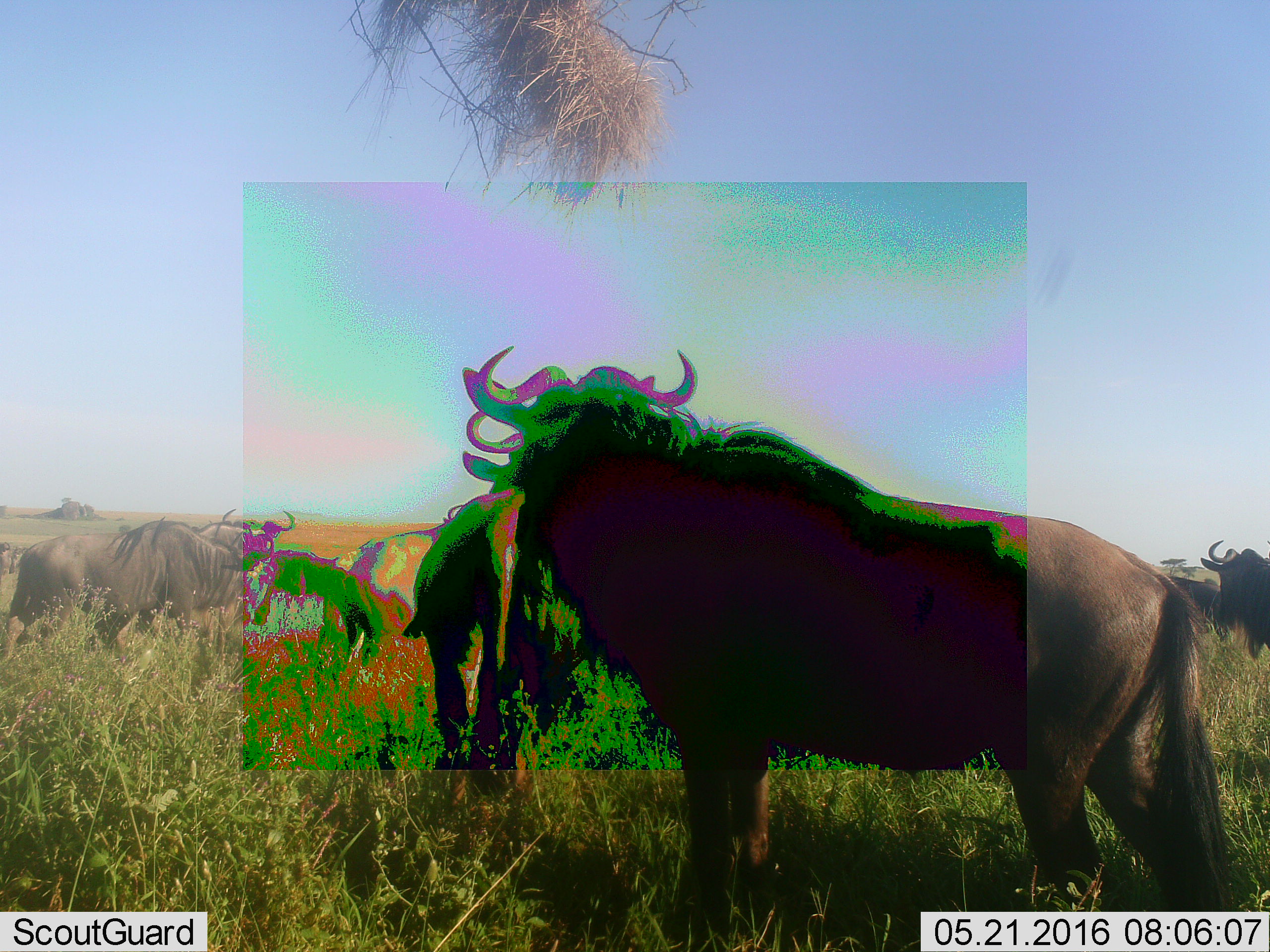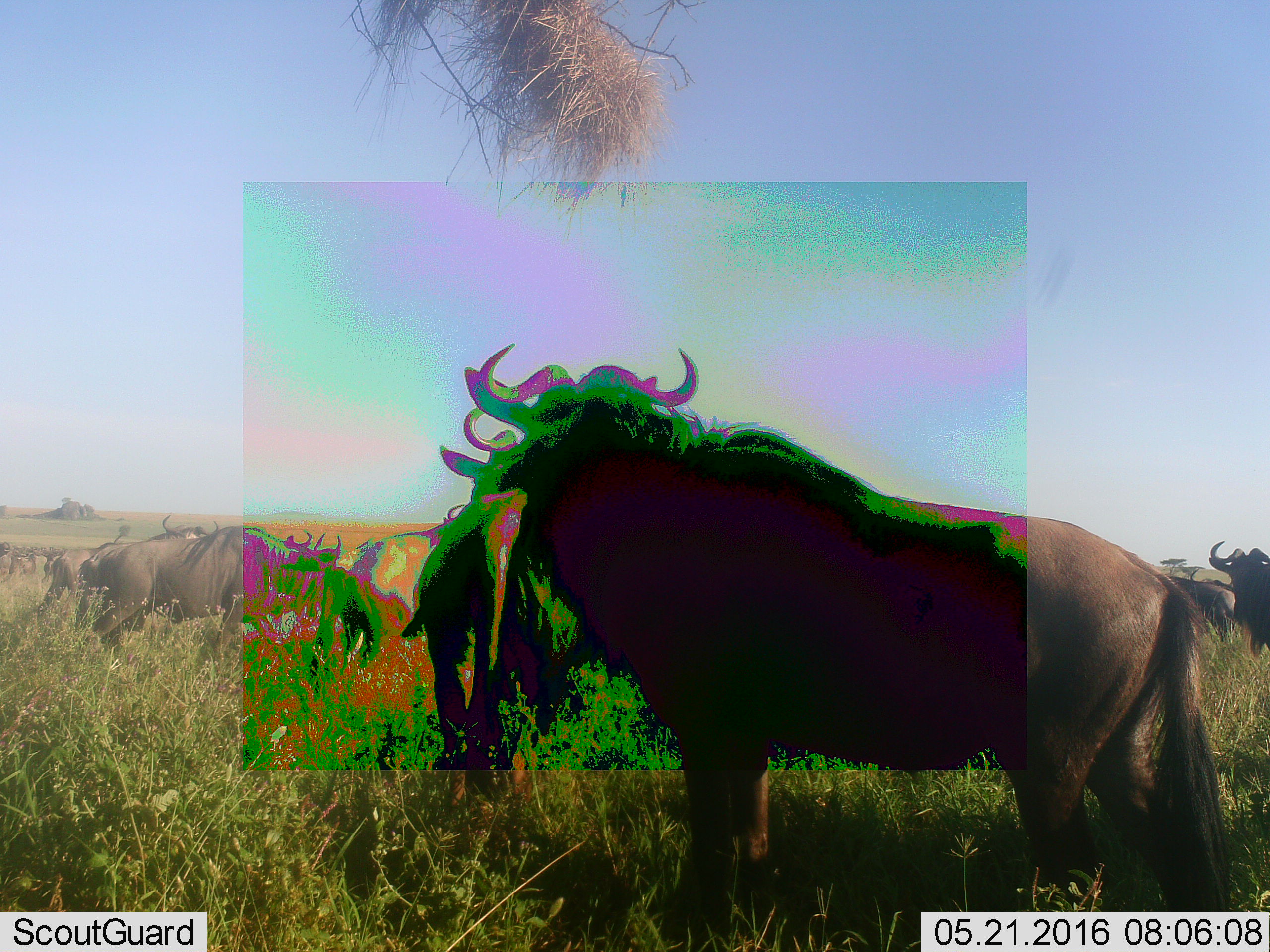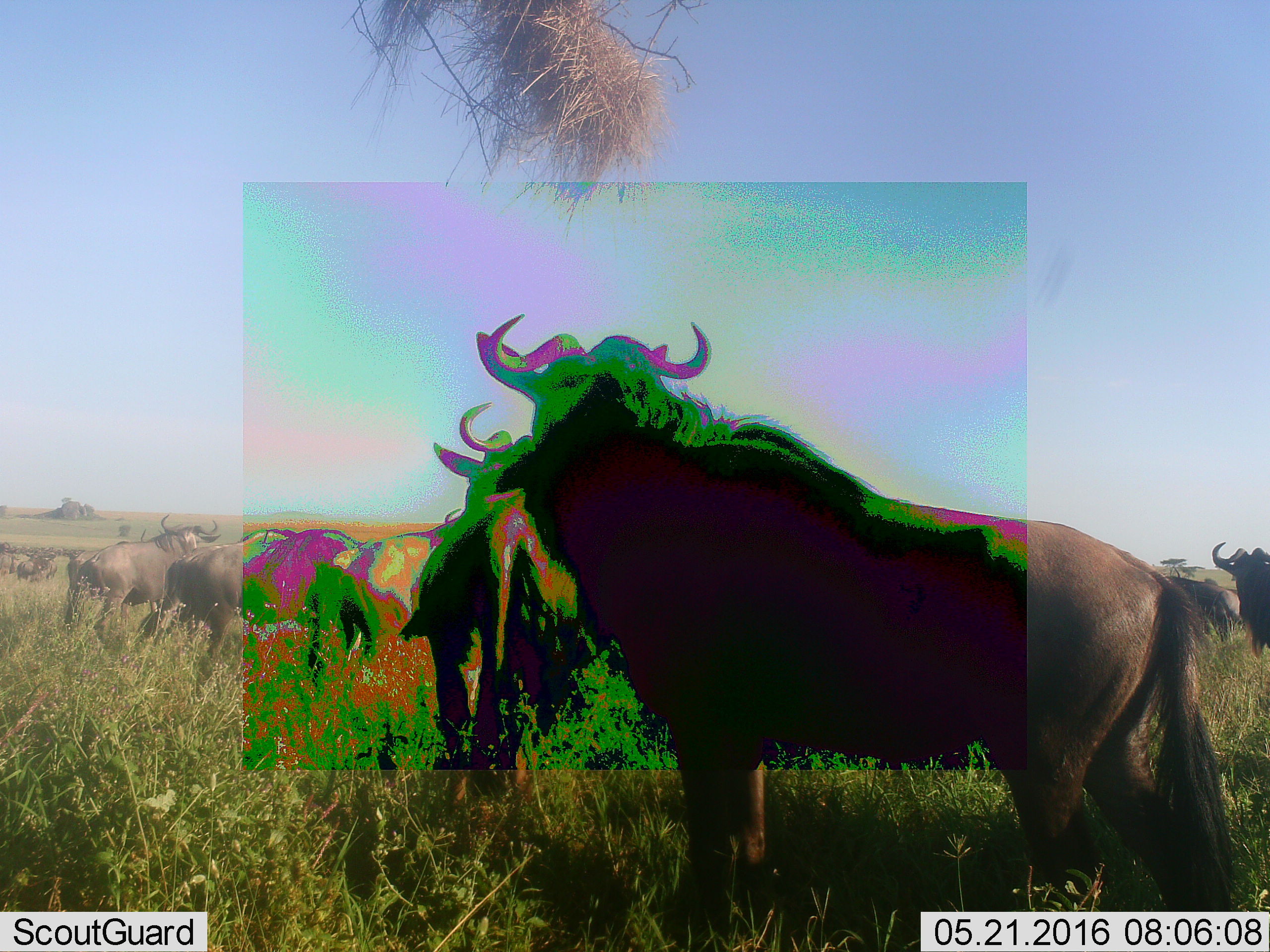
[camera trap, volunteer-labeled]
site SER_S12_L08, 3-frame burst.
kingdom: Animalia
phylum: Chordata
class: Mammalia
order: Artiodactyla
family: Bovidae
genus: Connochaetes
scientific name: Connochaetes taurinus taurinus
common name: blue wildebeest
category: wildebeestblue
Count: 11-50.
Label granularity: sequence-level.